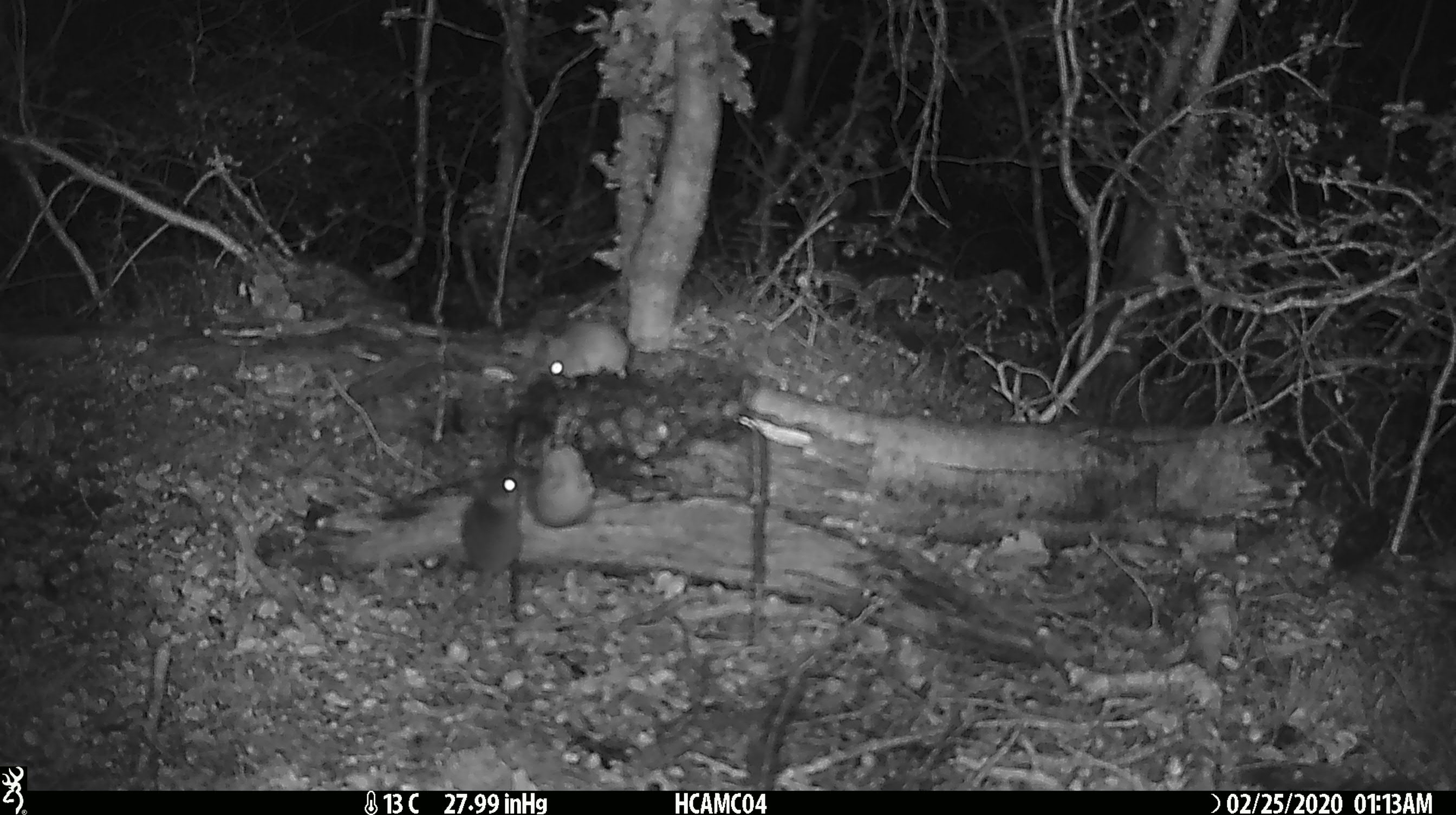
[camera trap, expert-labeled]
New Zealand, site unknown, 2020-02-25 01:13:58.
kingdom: Animalia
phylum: Chordata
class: Mammalia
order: Rodentia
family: Muridae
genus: Mus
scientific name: Mus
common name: mouse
Mouse (Mus).